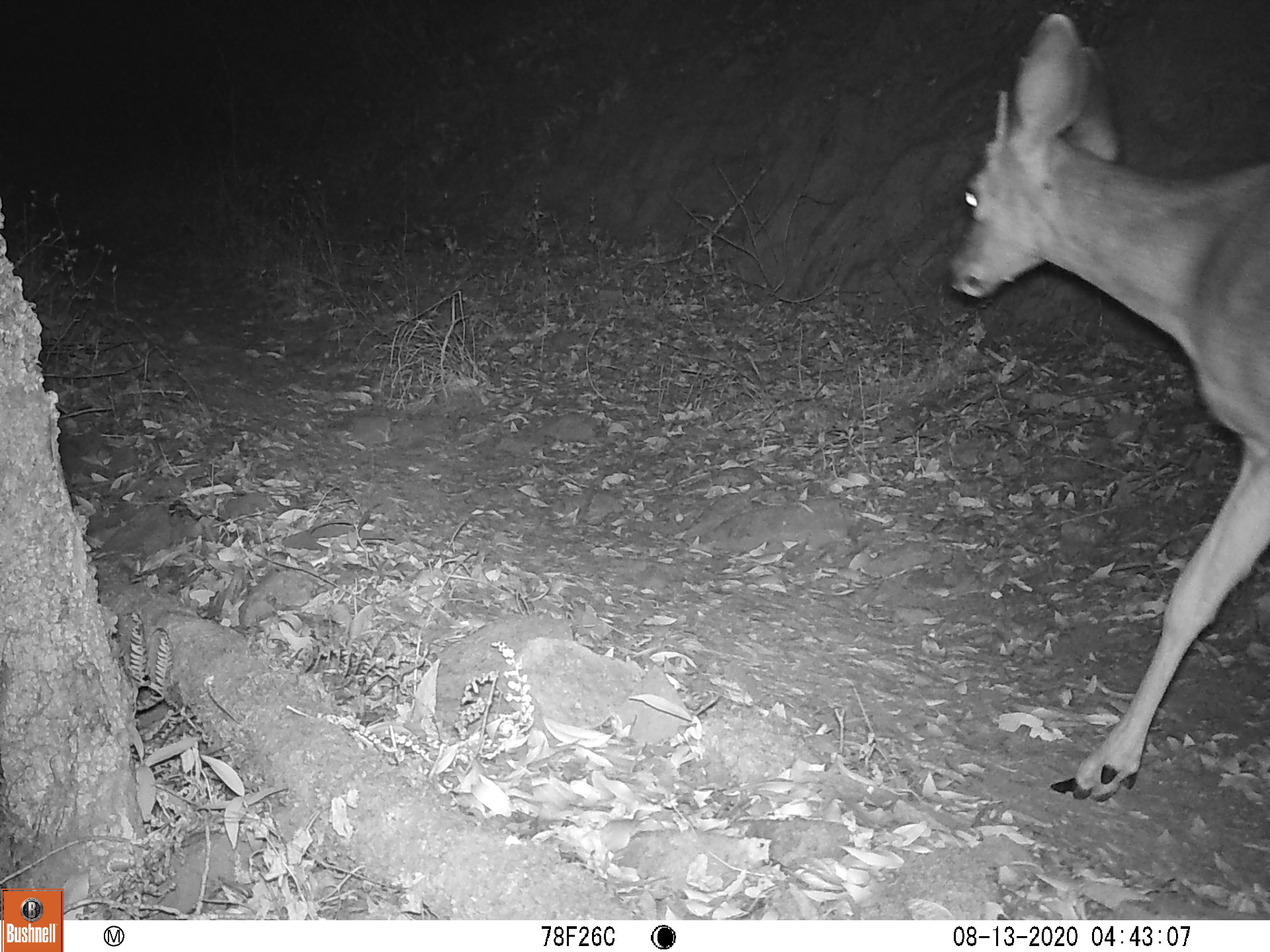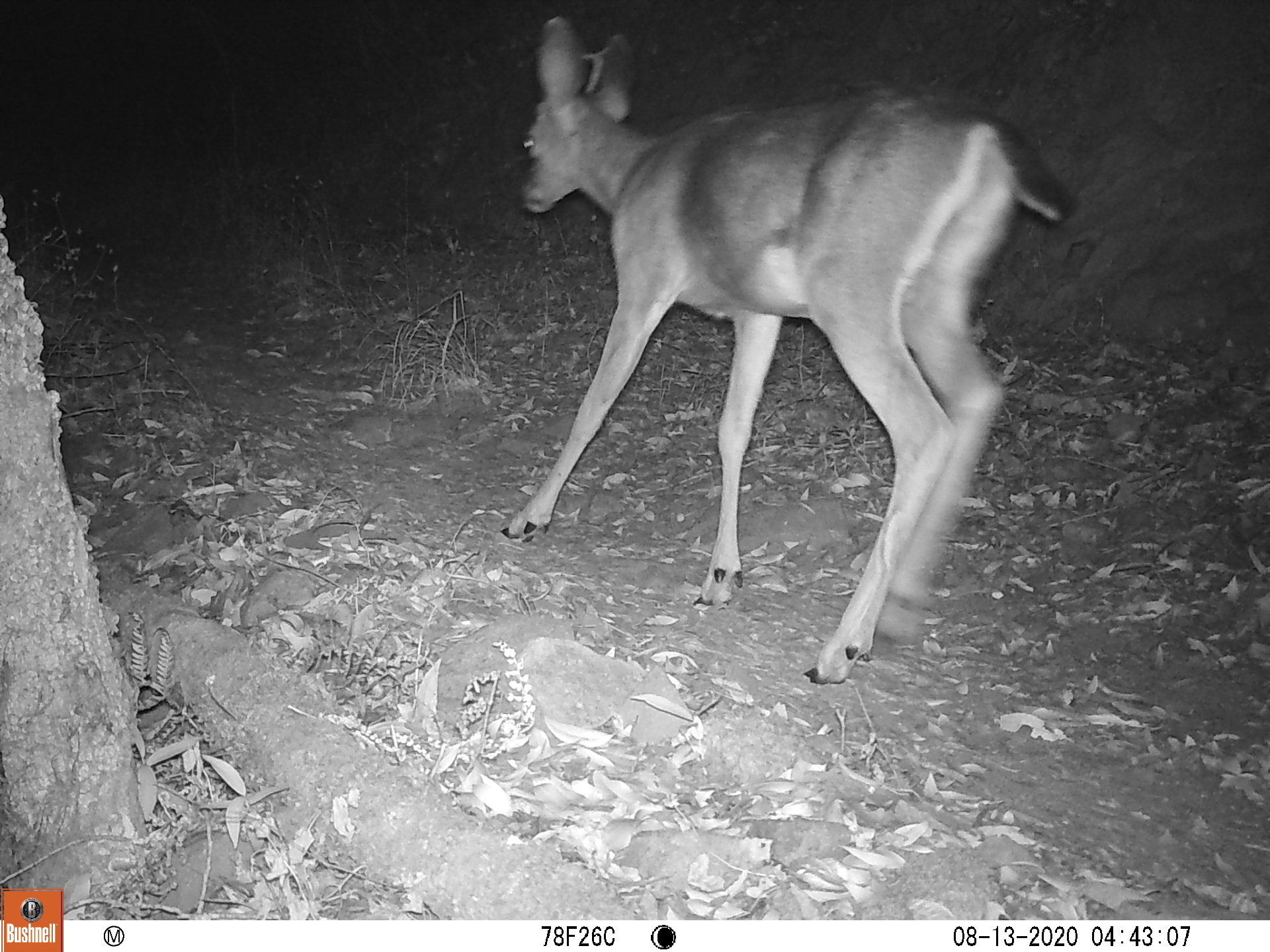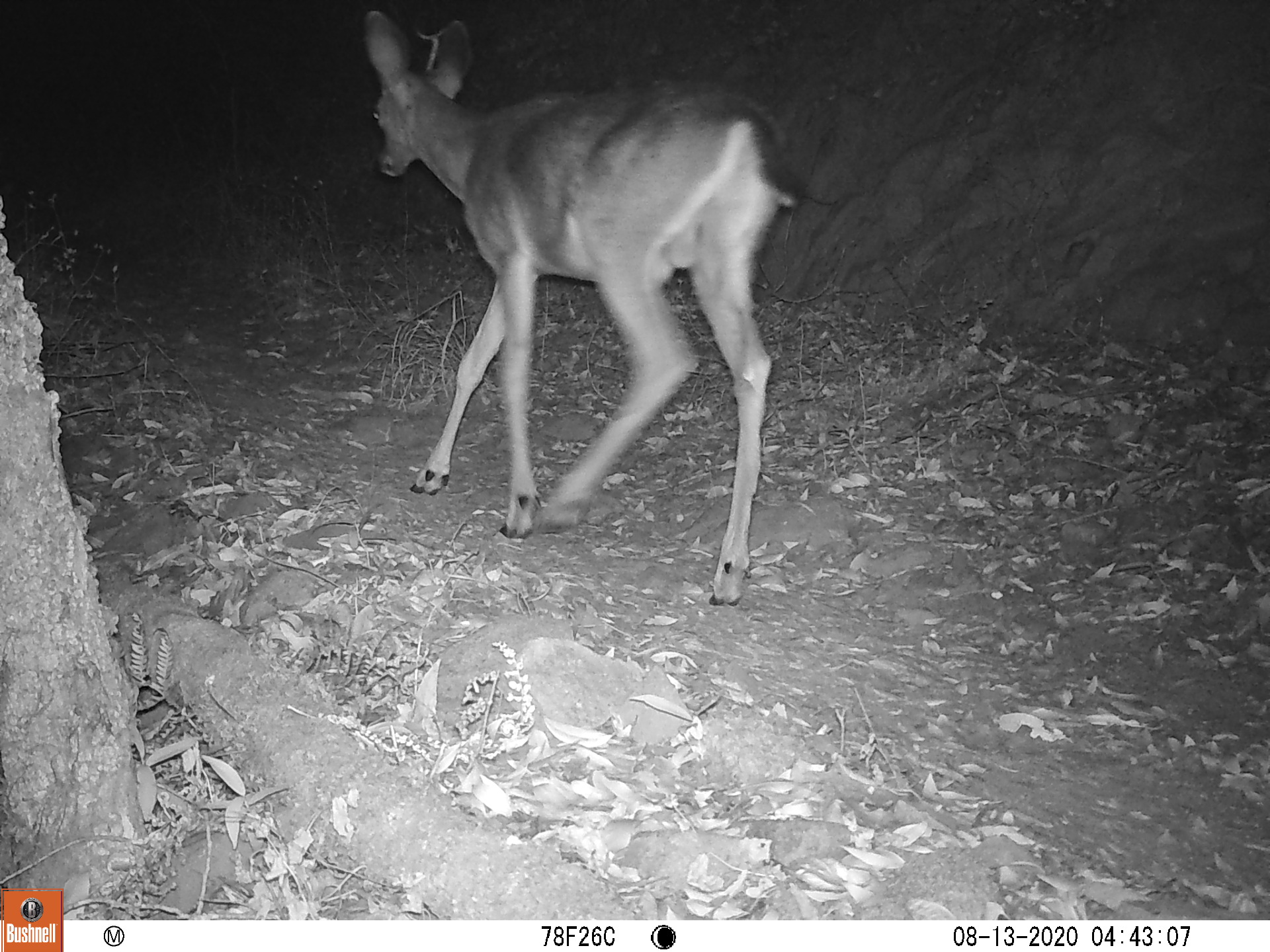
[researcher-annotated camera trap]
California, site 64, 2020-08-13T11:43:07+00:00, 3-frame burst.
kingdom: Animalia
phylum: Chordata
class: Mammalia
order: Artiodactyla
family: Cervidae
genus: Odocoileus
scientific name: Odocoileus hemionus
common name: mule deer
Mule deer (Odocoileus hemionus).